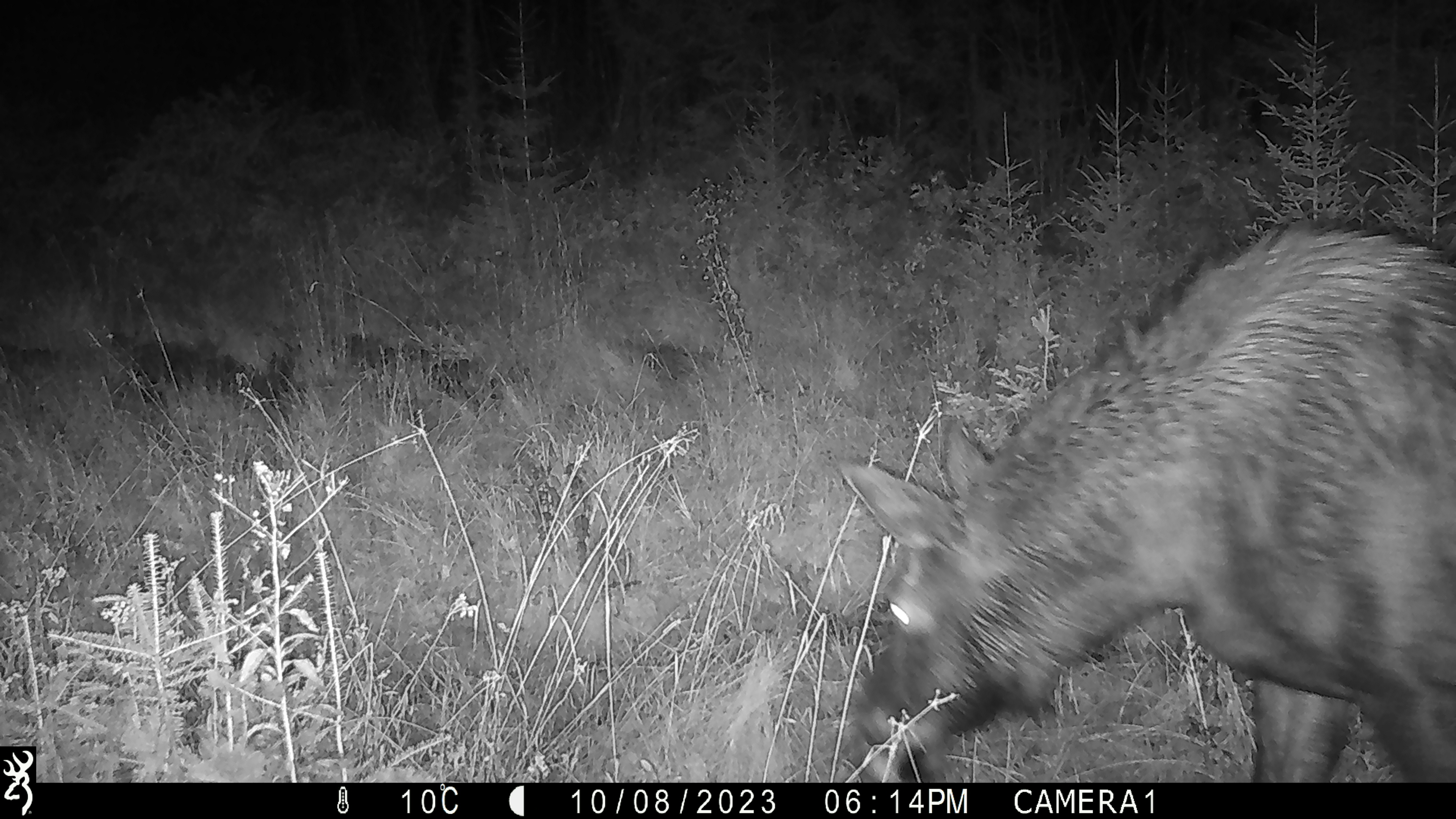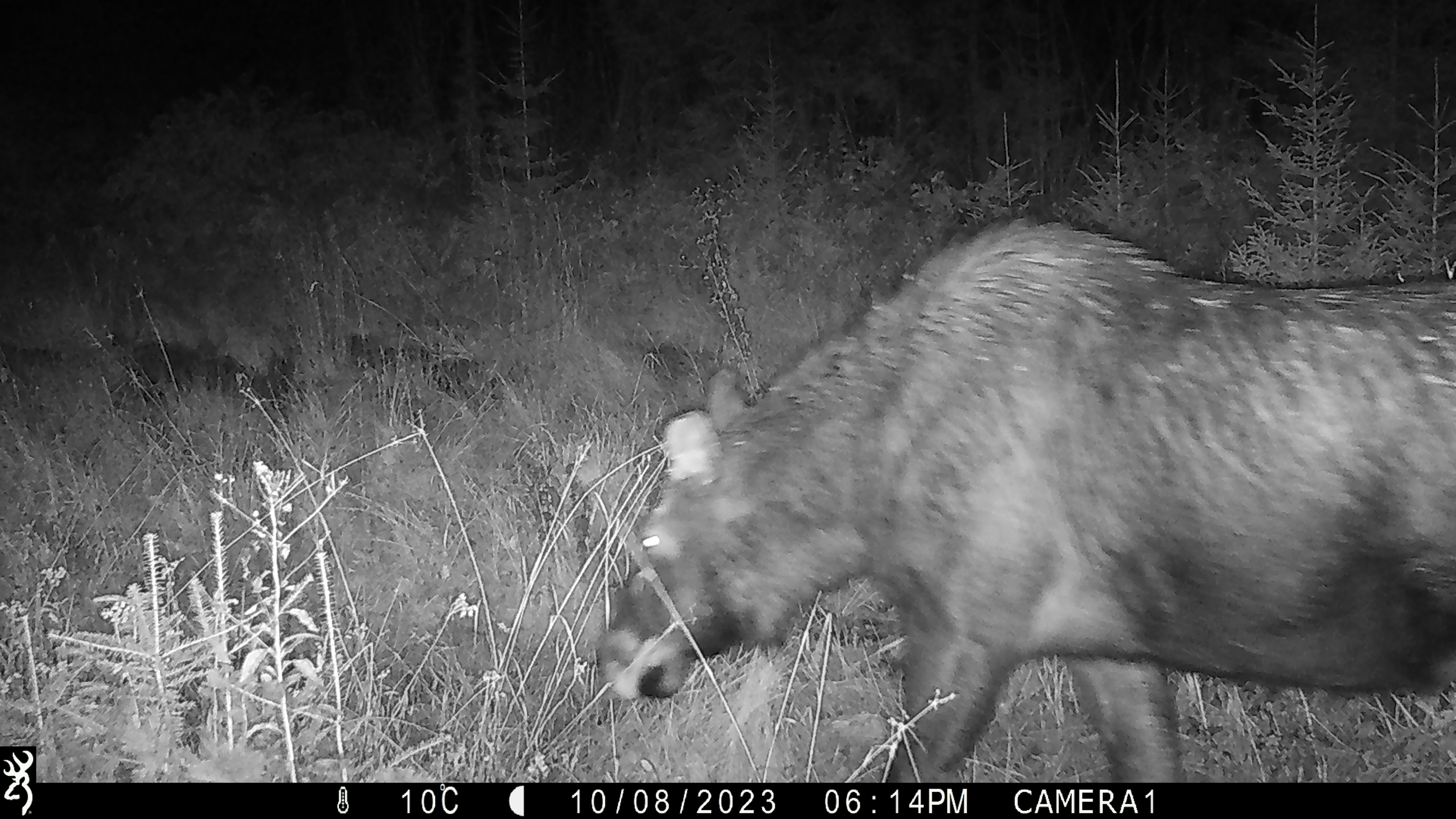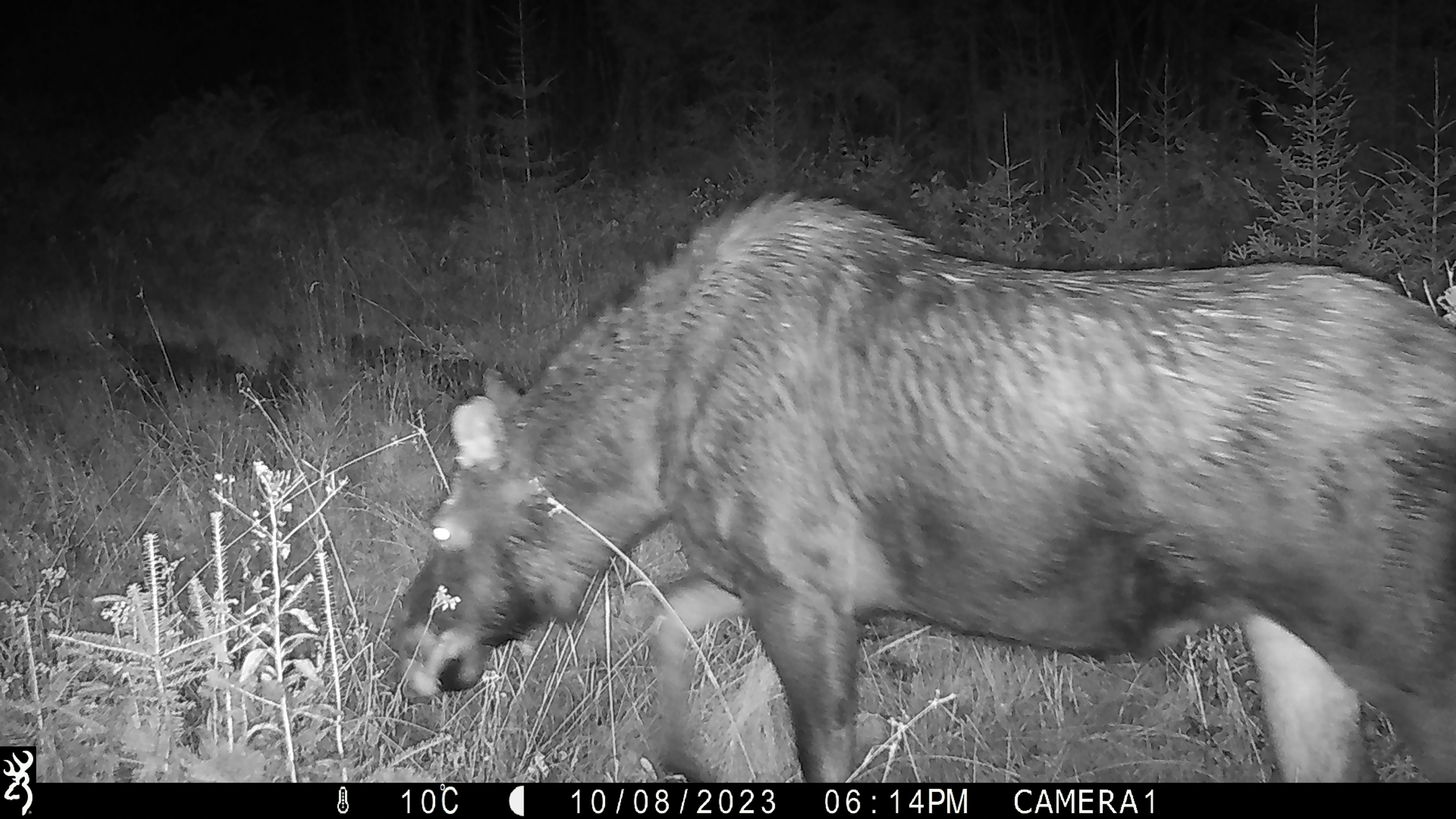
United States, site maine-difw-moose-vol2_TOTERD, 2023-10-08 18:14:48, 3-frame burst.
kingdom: Animalia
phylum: Chordata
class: Mammalia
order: Artiodactyla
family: Cervidae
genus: Alces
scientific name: Alces alces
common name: moose